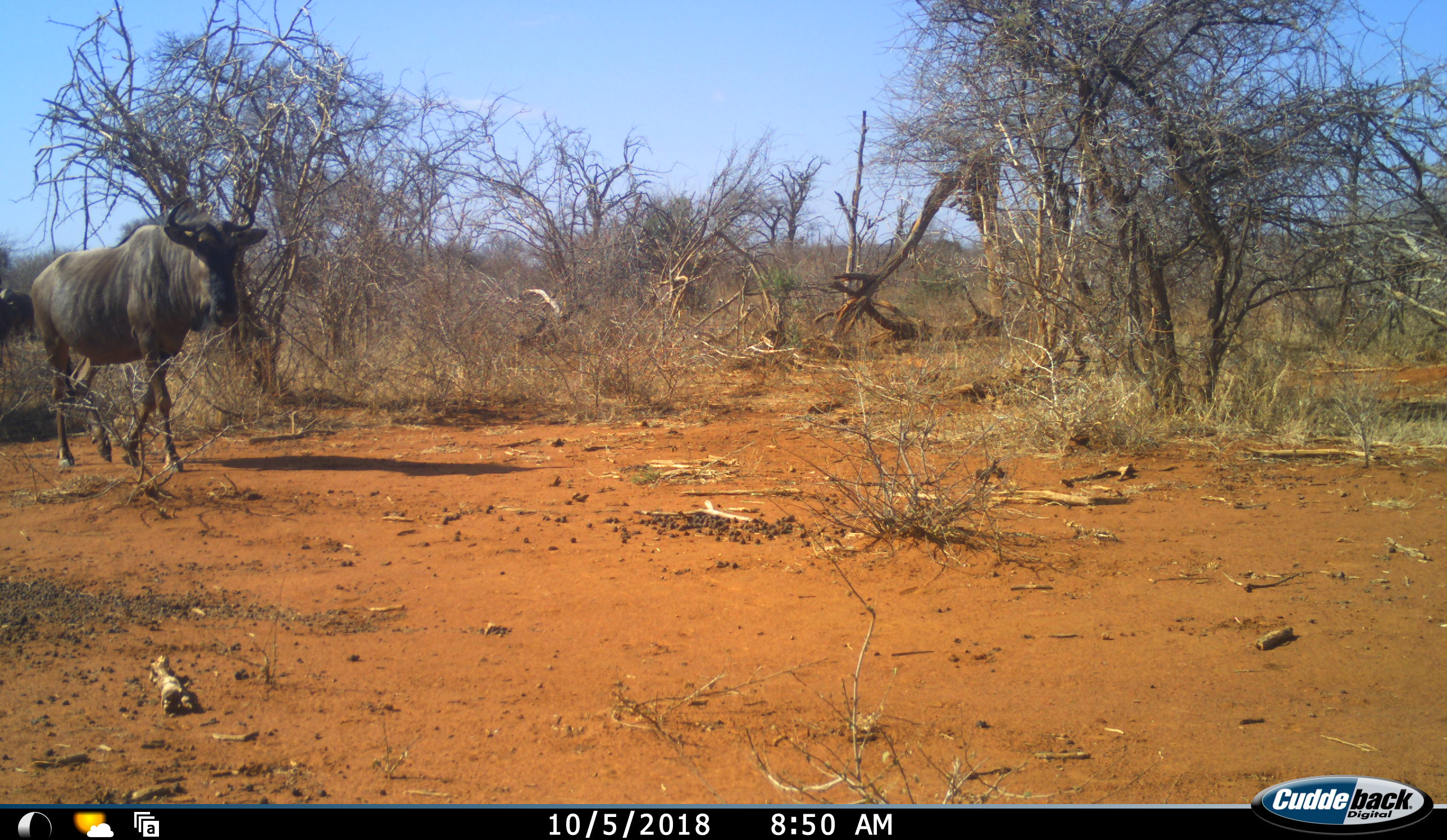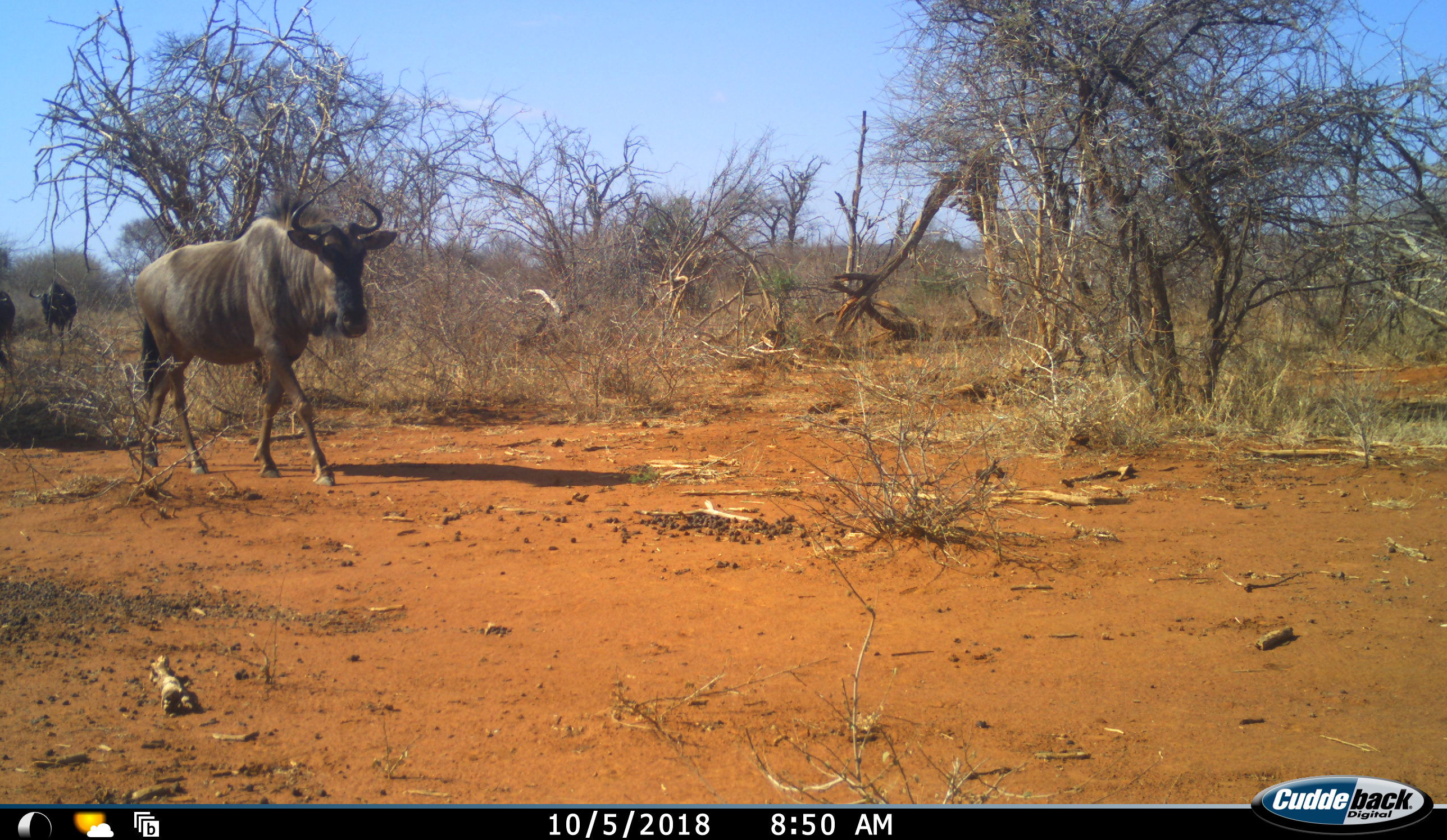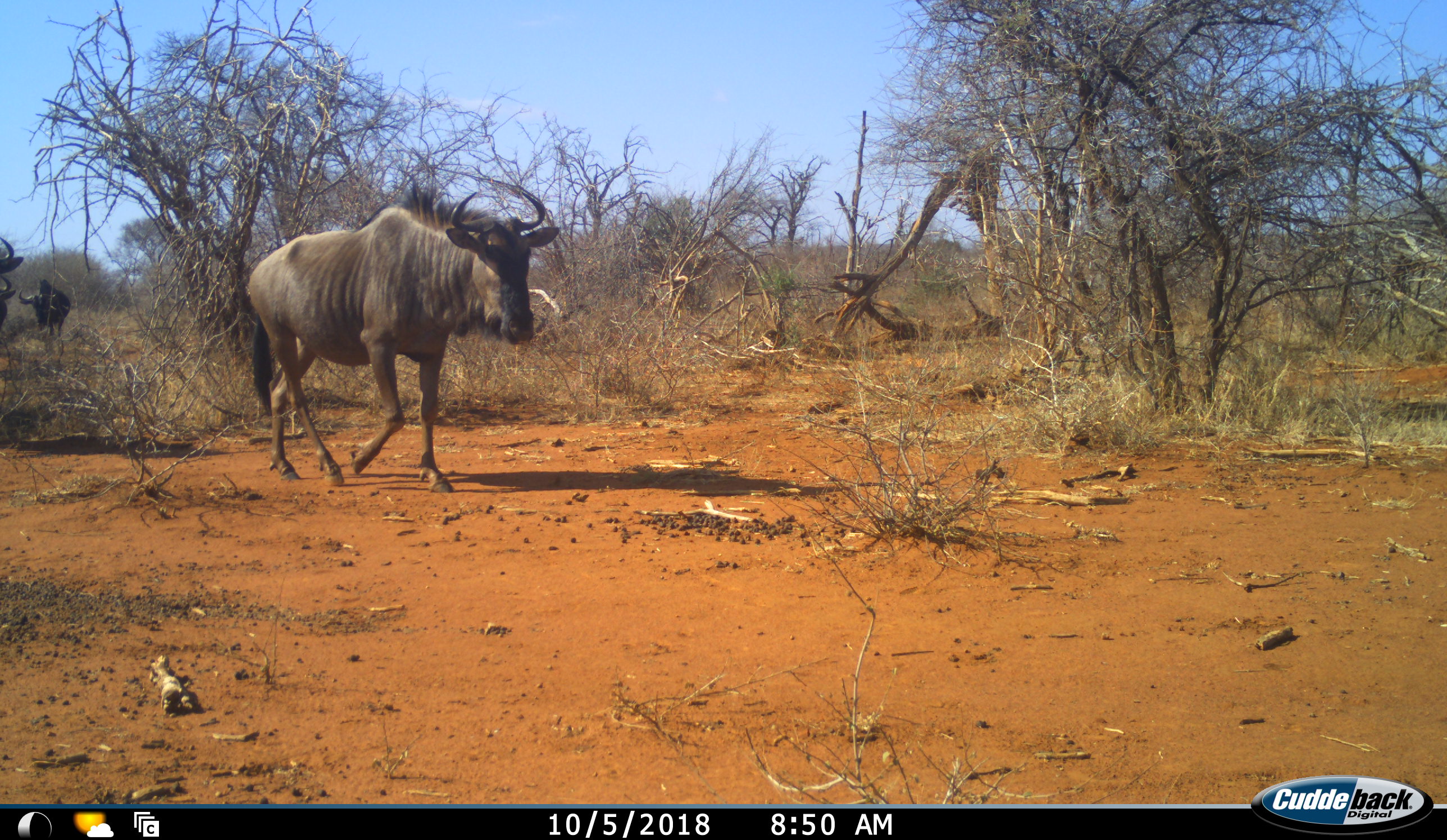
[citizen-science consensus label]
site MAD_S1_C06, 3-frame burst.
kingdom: Animalia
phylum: Chordata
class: Mammalia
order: Artiodactyla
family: Bovidae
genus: Connochaetes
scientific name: Connochaetes taurinus taurinus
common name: blue wildebeest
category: wildebeestblue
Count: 3.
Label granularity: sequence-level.